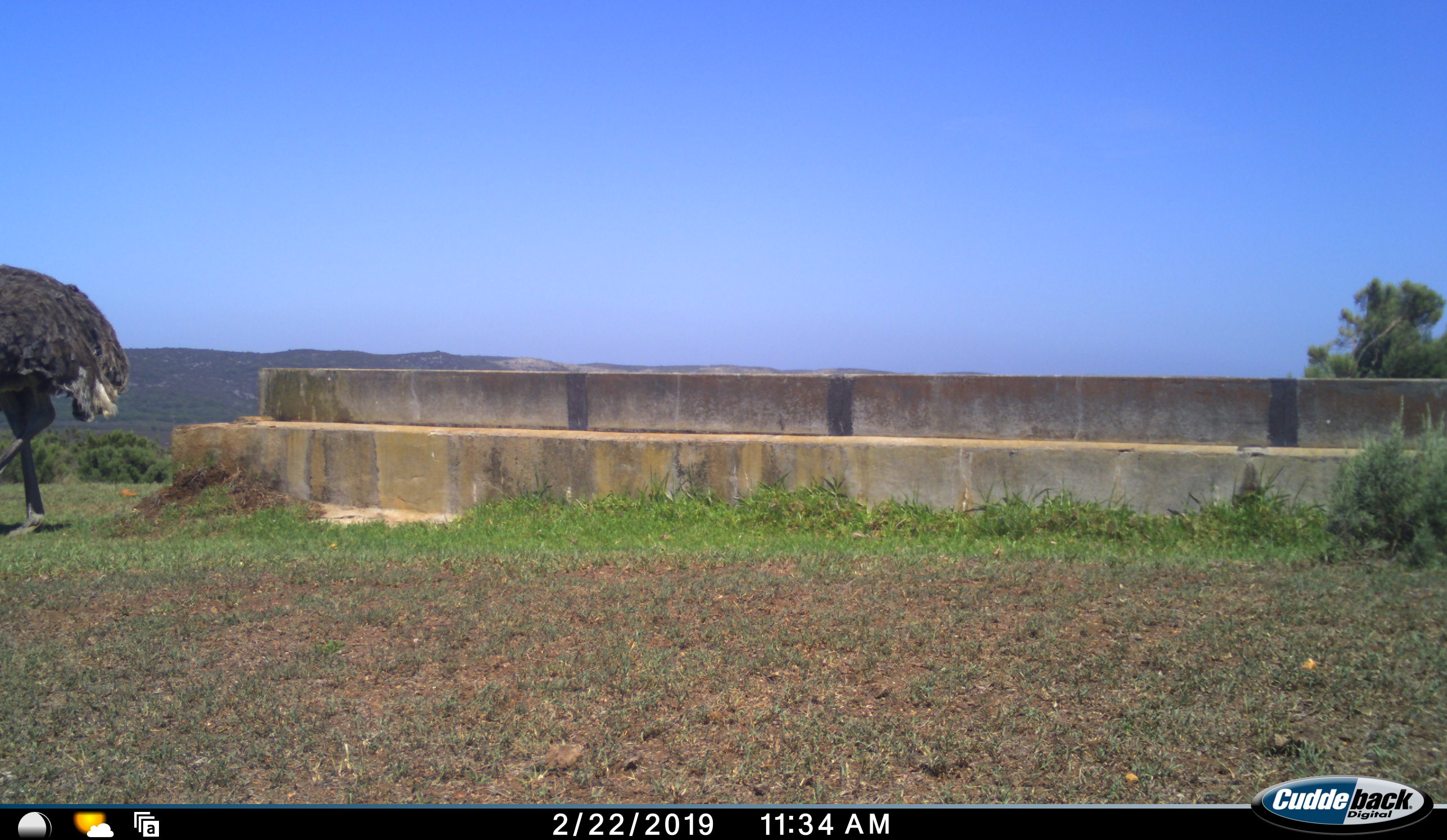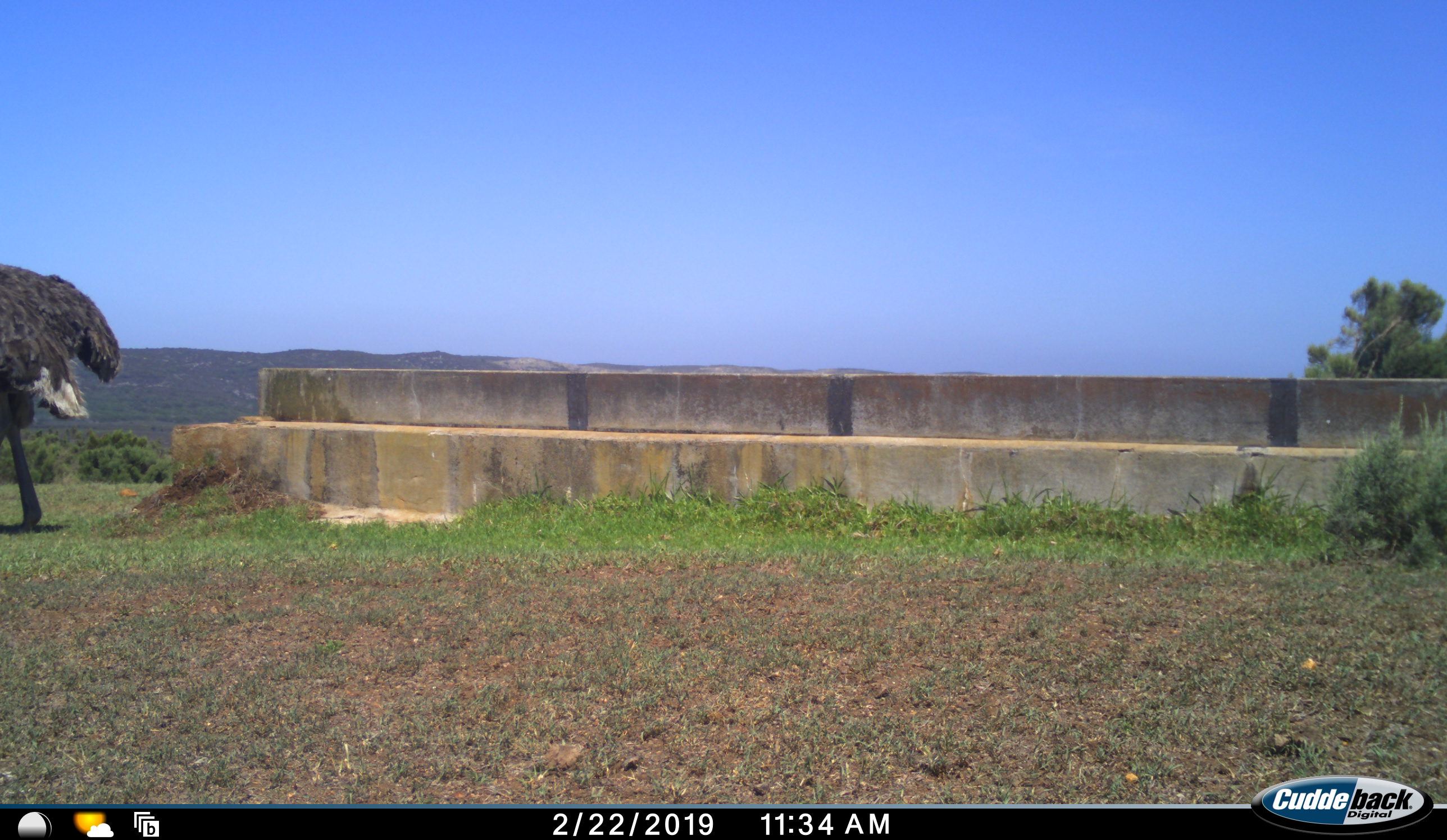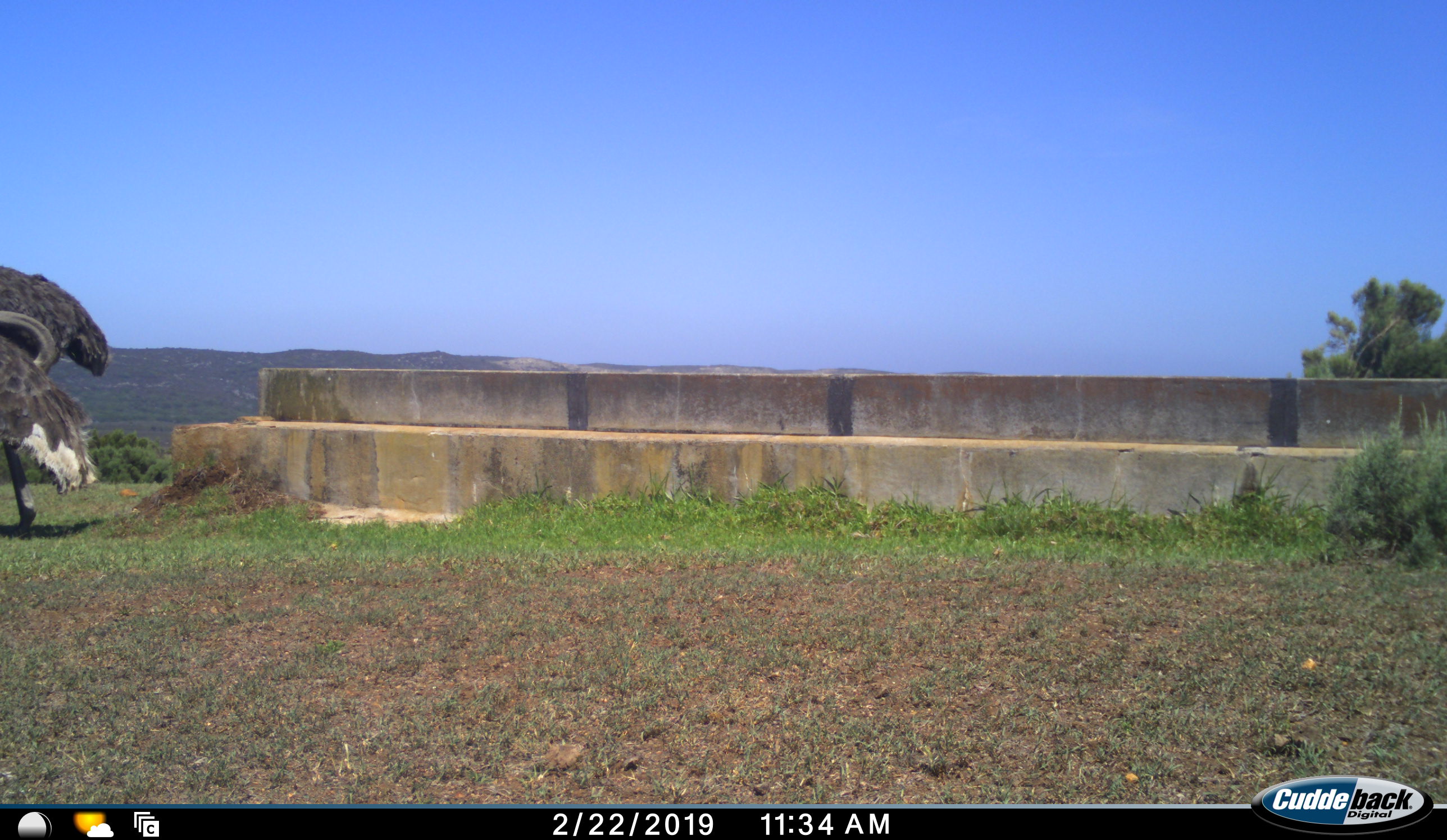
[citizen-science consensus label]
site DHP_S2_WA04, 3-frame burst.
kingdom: Animalia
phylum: Chordata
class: Aves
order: Struthioniformes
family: Struthionidae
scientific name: Struthionidae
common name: ostrich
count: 1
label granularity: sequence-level